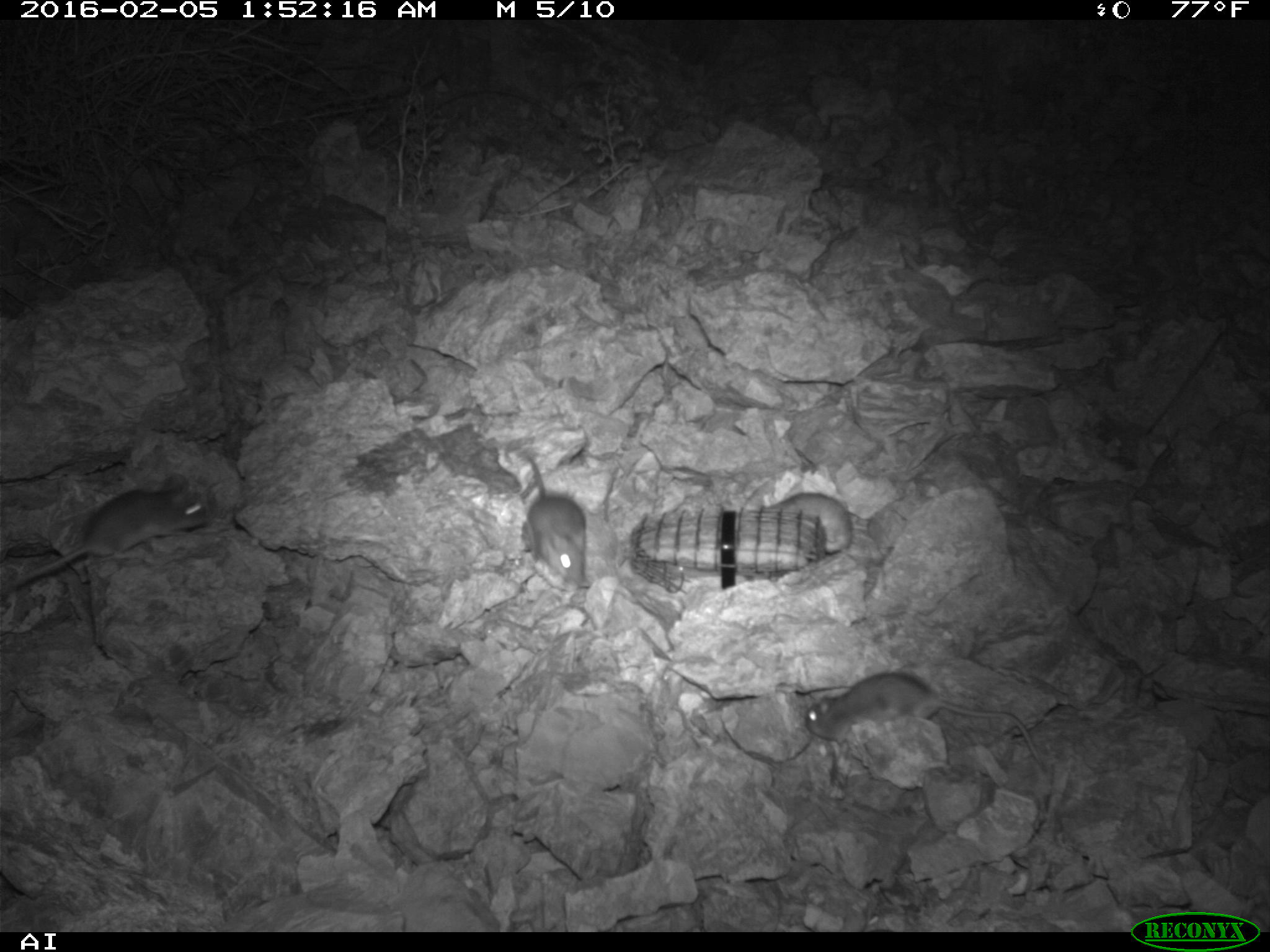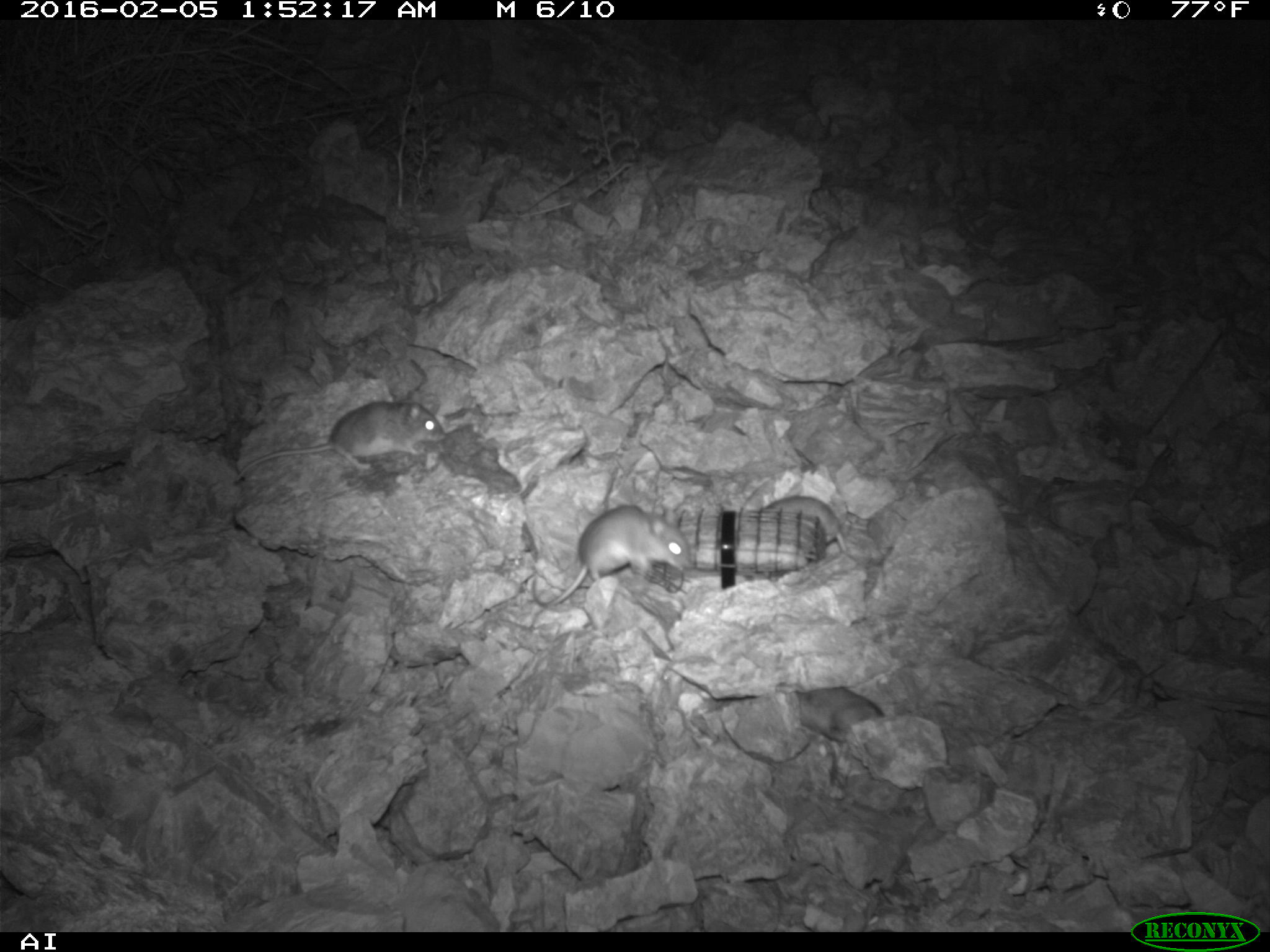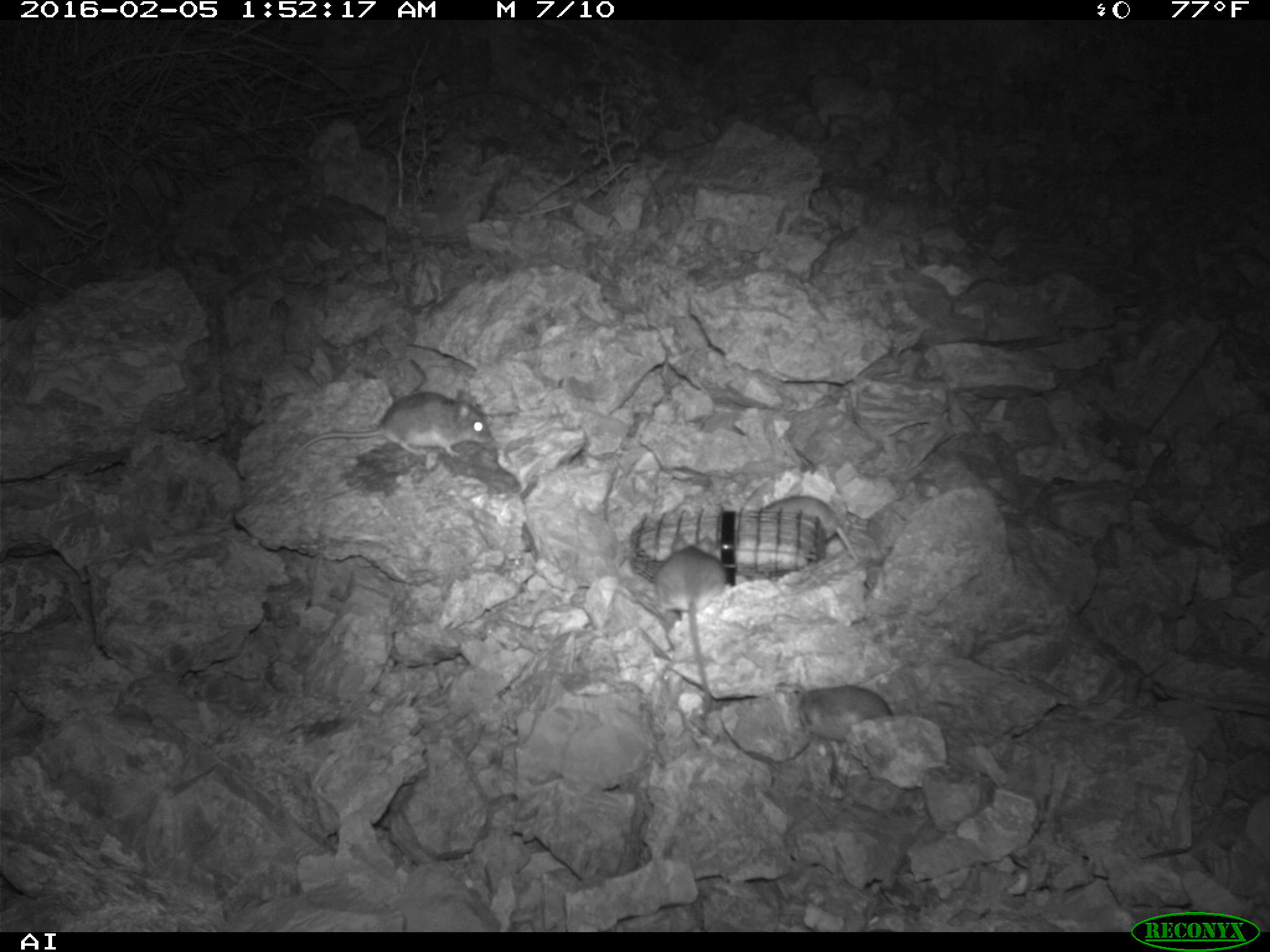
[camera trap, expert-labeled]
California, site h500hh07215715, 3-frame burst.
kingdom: Animalia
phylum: Chordata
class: Mammalia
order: Rodentia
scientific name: Rodentia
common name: rodent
Rodent (Rodentia).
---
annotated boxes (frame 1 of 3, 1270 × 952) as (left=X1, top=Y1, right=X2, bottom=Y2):
rodent: (left=806, top=671, right=1047, bottom=772); (left=10, top=471, right=208, bottom=589); (left=524, top=453, right=585, bottom=589); (left=767, top=491, right=853, bottom=555)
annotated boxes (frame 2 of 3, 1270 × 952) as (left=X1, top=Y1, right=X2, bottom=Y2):
rodent: (left=224, top=400, right=447, bottom=491); (left=545, top=500, right=689, bottom=610); (left=740, top=495, right=848, bottom=554); (left=791, top=682, right=885, bottom=743)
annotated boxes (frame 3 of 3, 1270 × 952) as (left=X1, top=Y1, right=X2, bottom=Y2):
rodent: (left=280, top=386, right=492, bottom=469); (left=773, top=680, right=897, bottom=790); (left=655, top=533, right=727, bottom=711); (left=753, top=495, right=858, bottom=566)